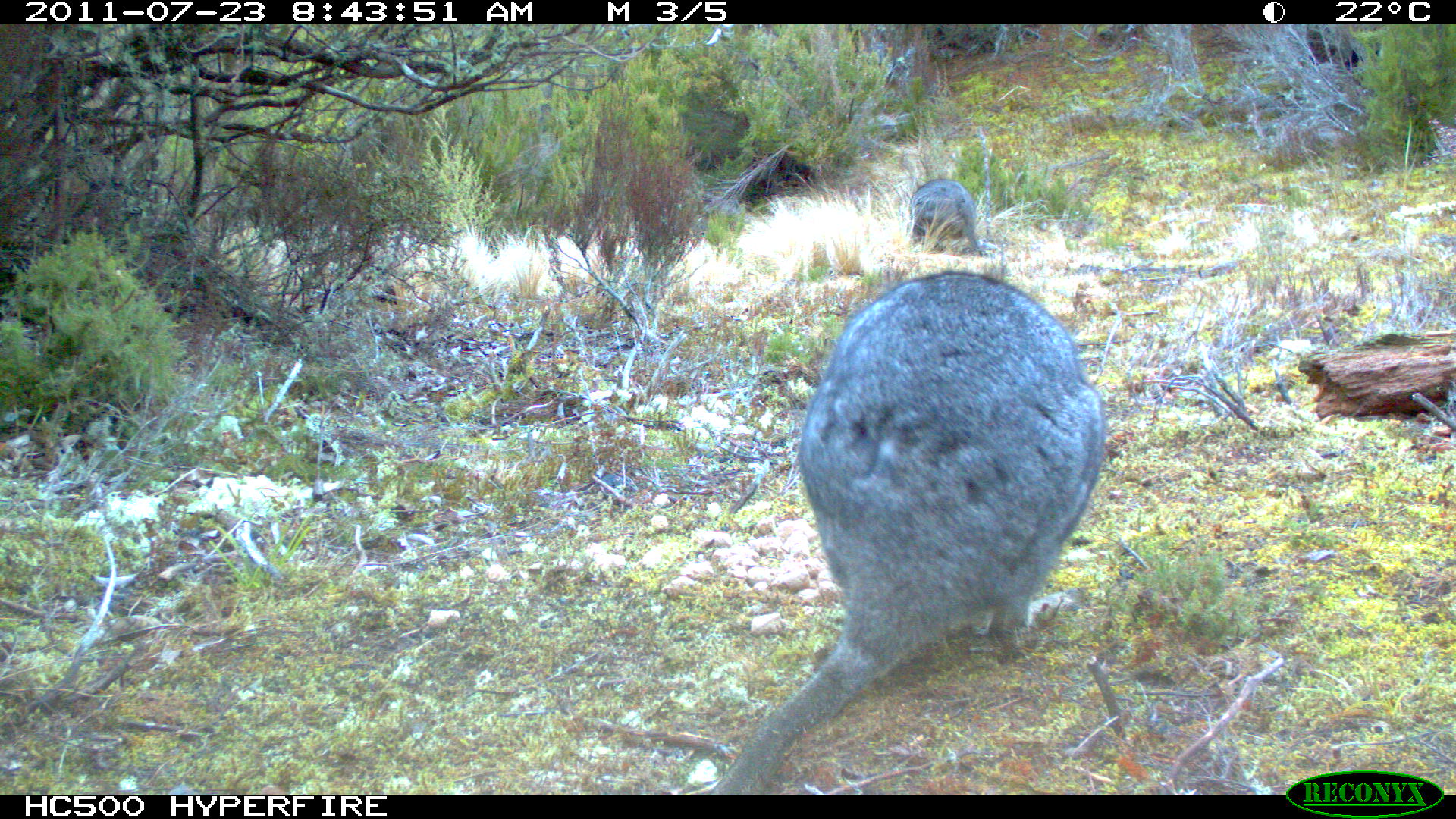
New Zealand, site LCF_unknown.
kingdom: Animalia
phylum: Chordata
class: Mammalia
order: Diprotodontia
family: Macropodidae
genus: Notamacropus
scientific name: Notamacropus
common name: wallaby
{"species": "wallaby (Notamacropus)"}